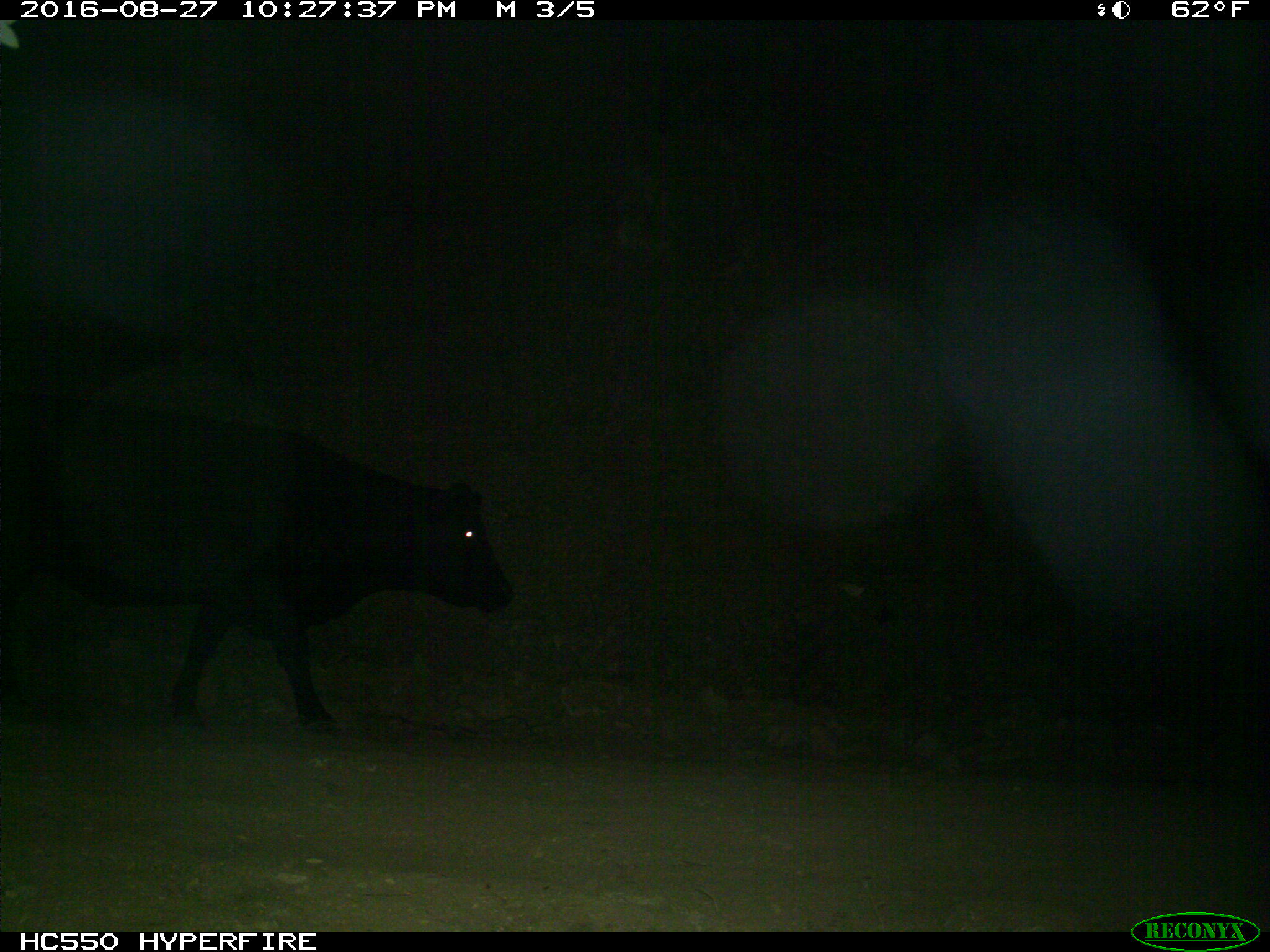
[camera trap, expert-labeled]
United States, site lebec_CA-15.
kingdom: Animalia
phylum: Chordata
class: Mammalia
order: Artiodactyla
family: Bovidae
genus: Bos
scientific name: Bos taurus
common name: domestic cow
Bos taurus (domestic cow).